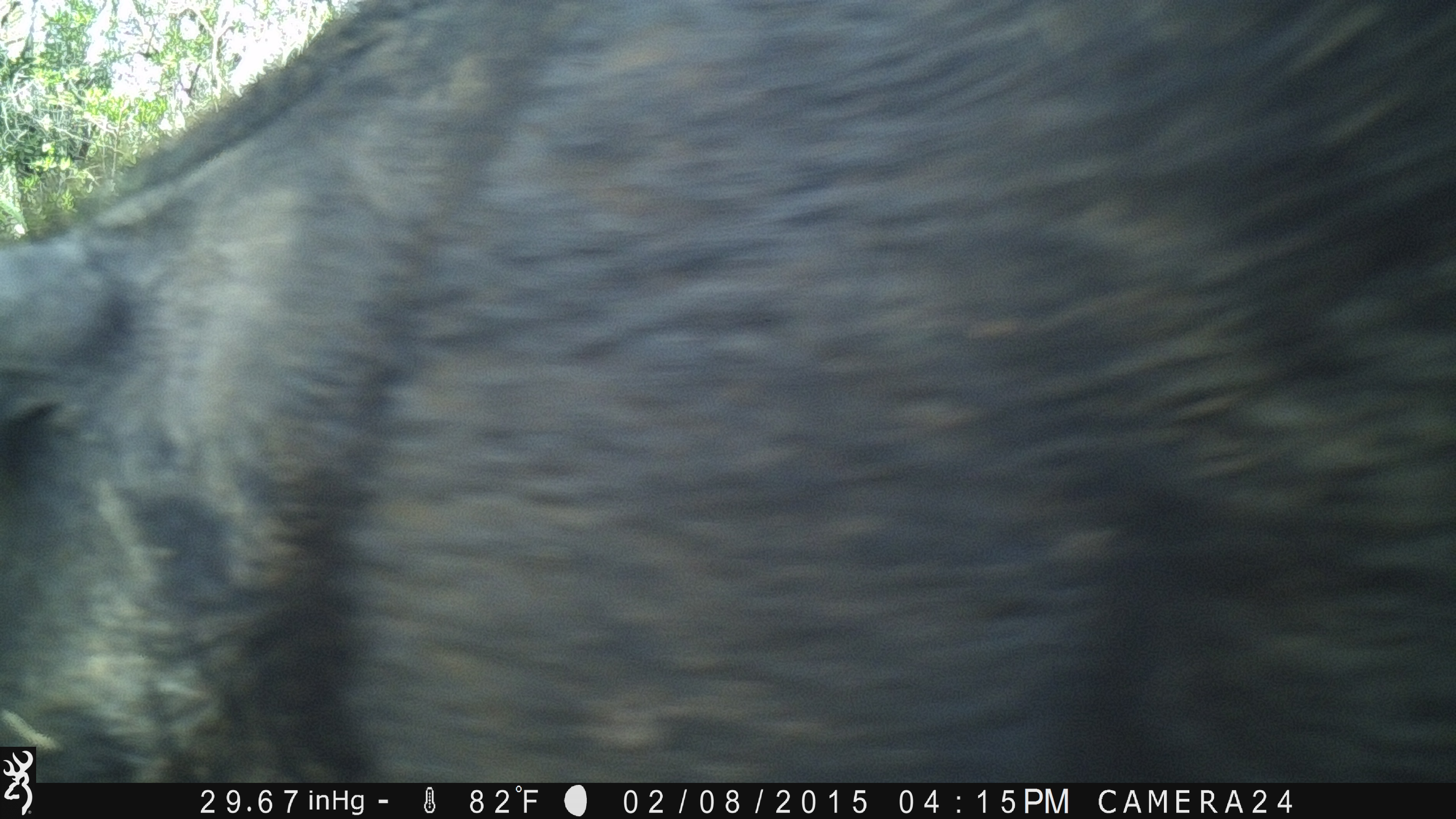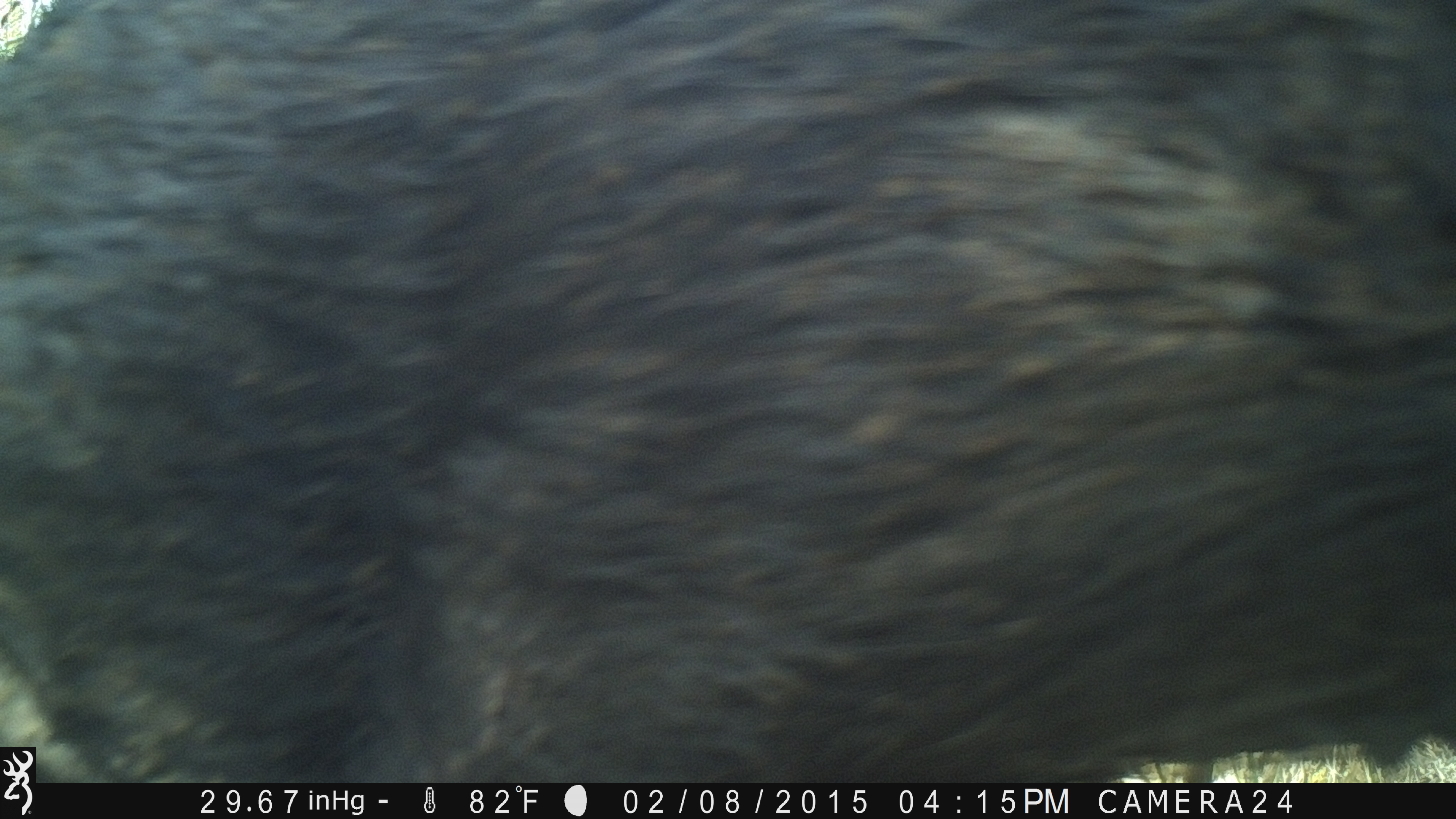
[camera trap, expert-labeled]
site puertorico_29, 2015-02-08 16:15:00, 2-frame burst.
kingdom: Animalia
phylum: Chordata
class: Mammalia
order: Artiodactyla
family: Suidae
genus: Sus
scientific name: Sus scrofa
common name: pig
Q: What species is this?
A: Pig (Sus scrofa).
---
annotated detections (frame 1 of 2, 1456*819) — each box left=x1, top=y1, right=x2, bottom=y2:
pig: left=0, top=0, right=1456, bottom=799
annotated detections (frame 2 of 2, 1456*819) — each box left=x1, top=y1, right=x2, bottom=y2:
pig: left=0, top=10, right=1456, bottom=795